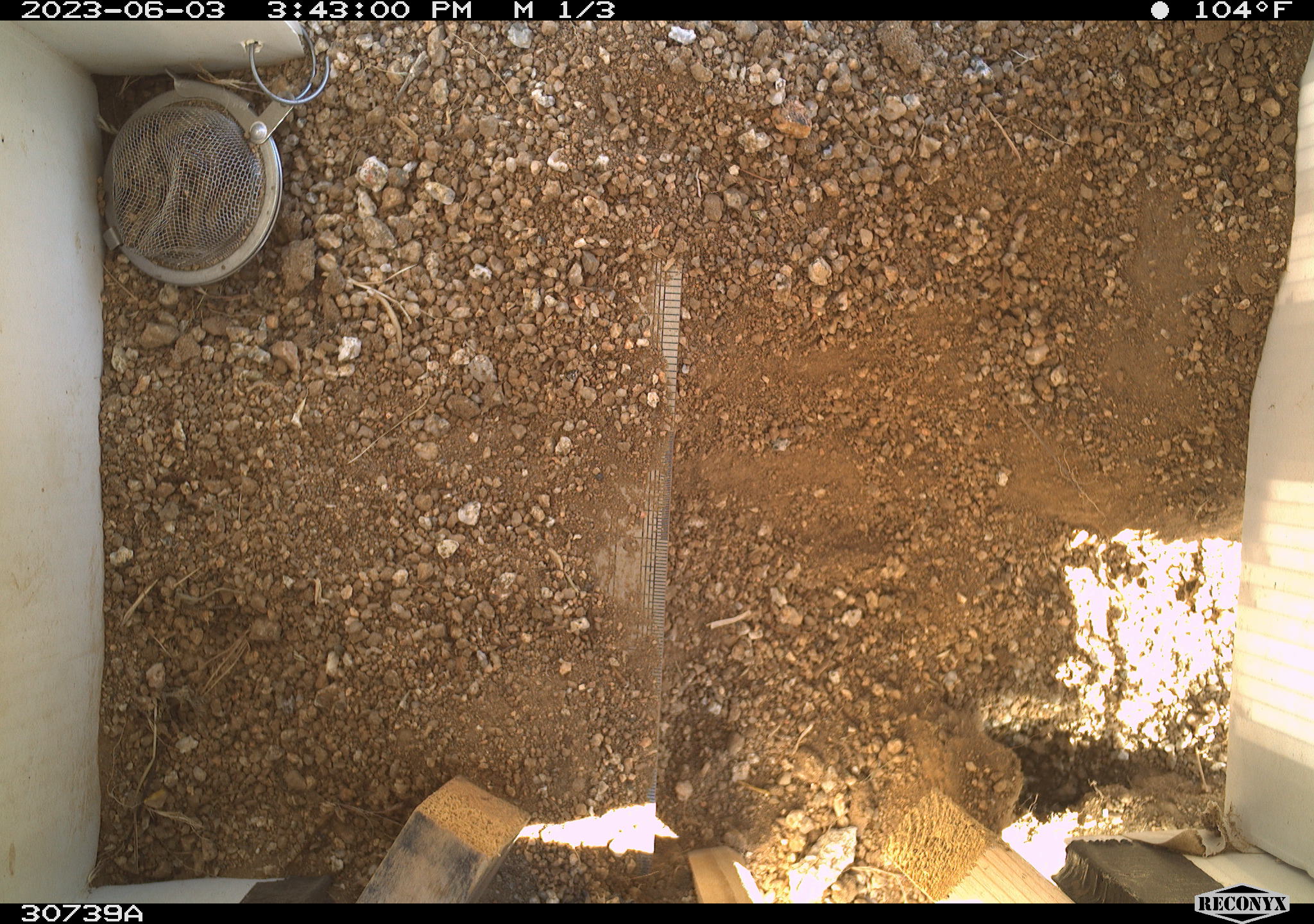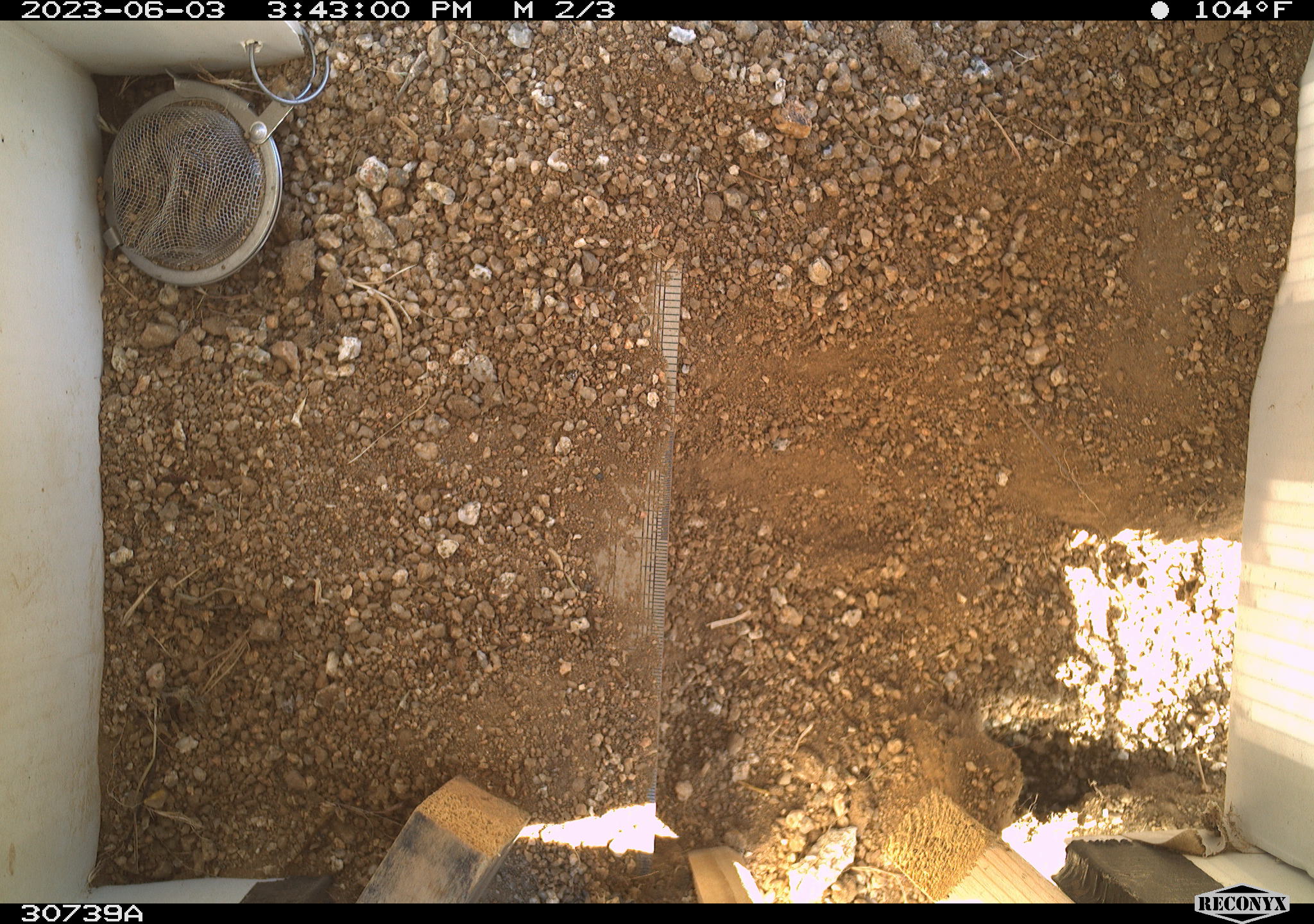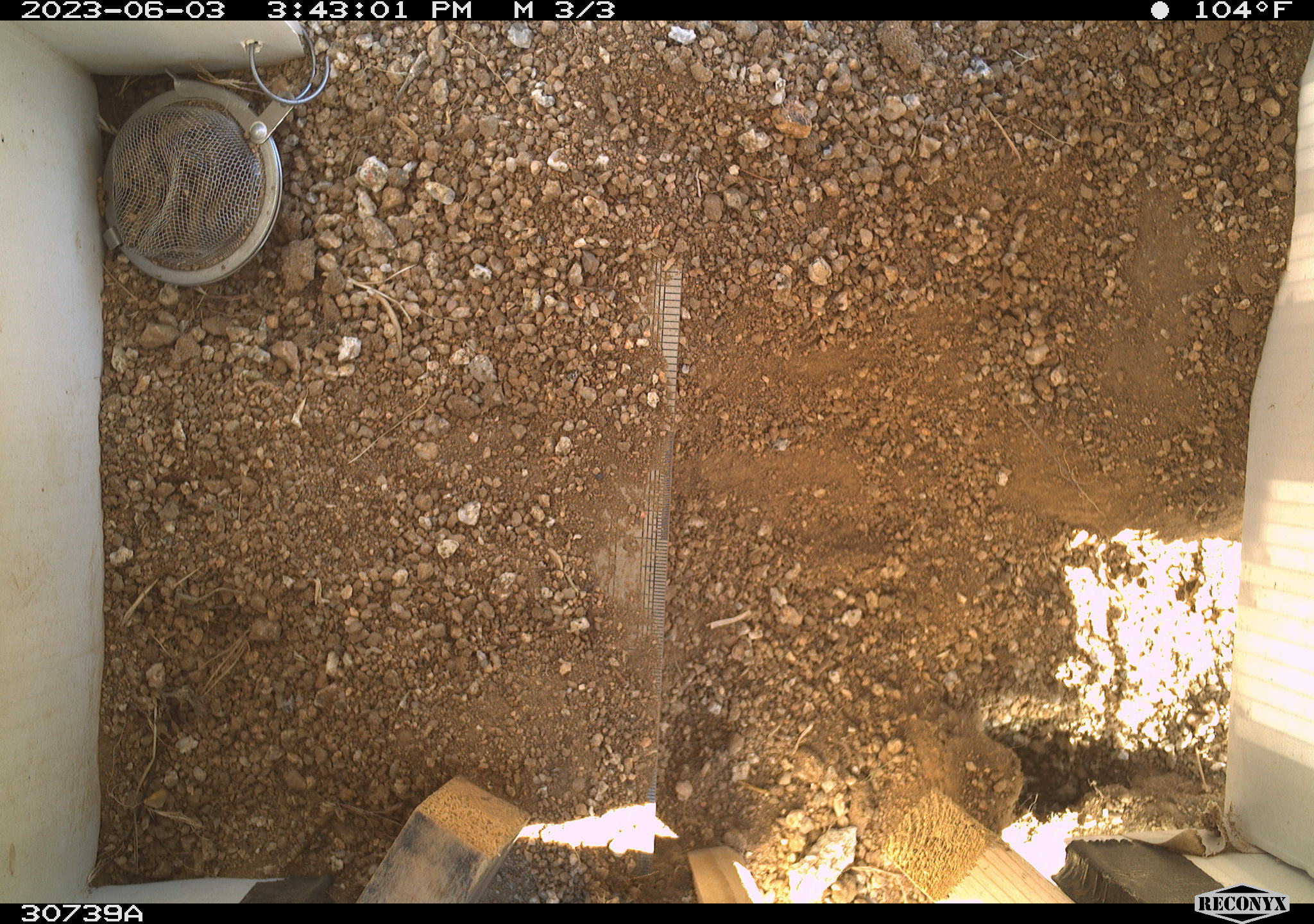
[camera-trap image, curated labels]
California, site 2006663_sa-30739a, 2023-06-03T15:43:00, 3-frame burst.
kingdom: Animalia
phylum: Chordata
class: Mammalia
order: Rodentia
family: Sciuridae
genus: Ammospermophilus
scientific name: Ammospermophilus leucurus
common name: white-tailed antelope squirrel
White-tailed antelope squirrel (Ammospermophilus leucurus).